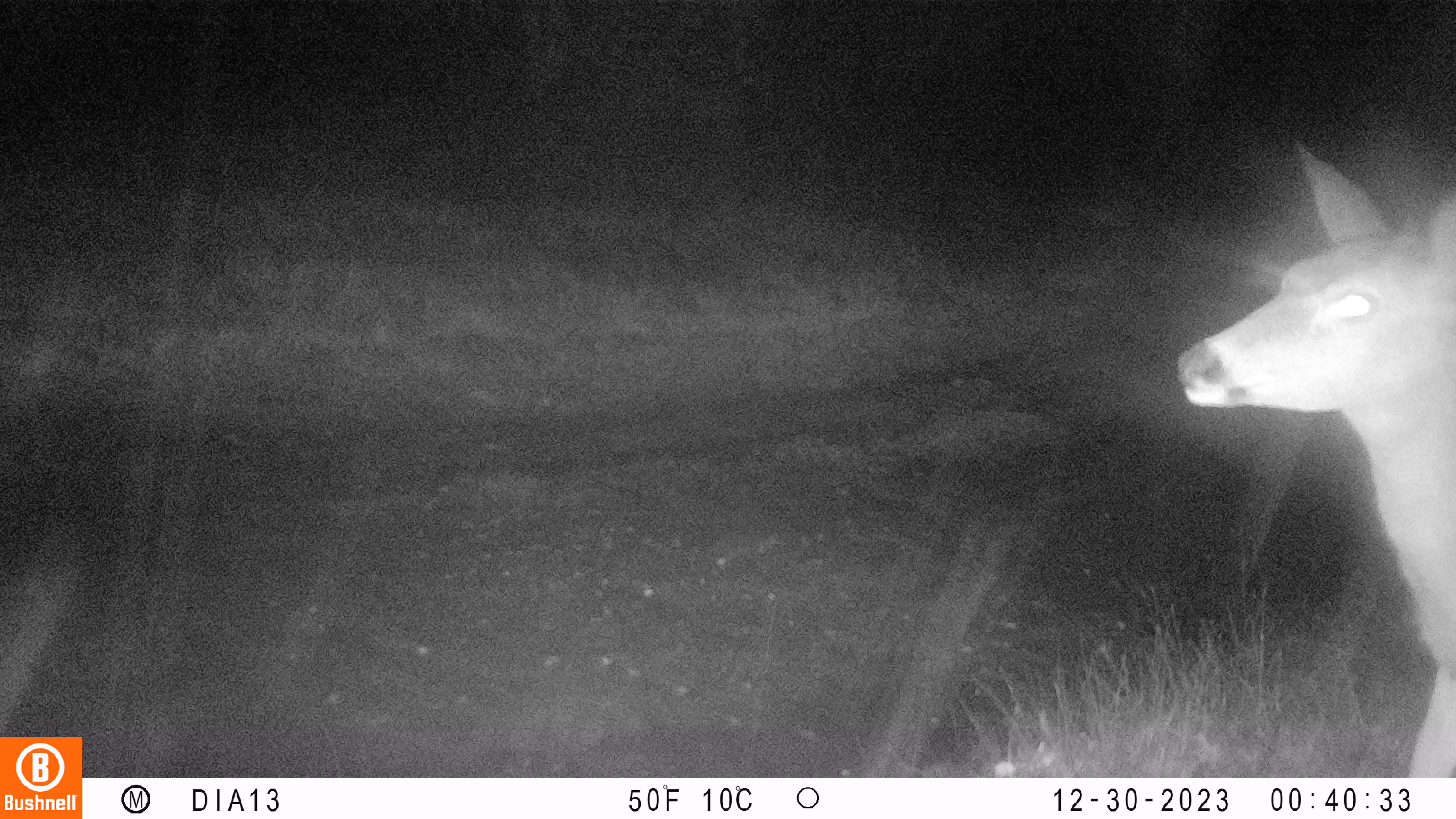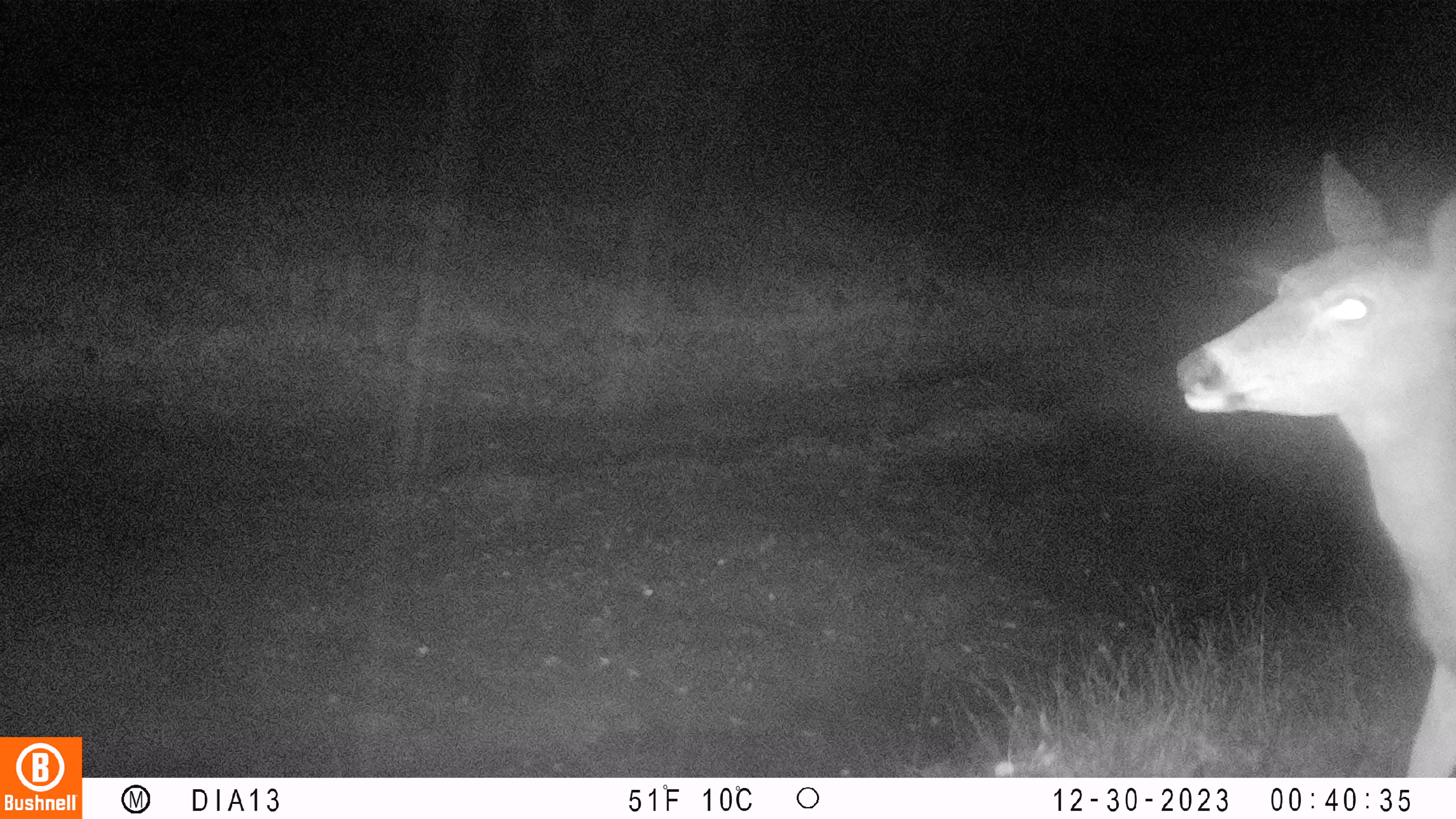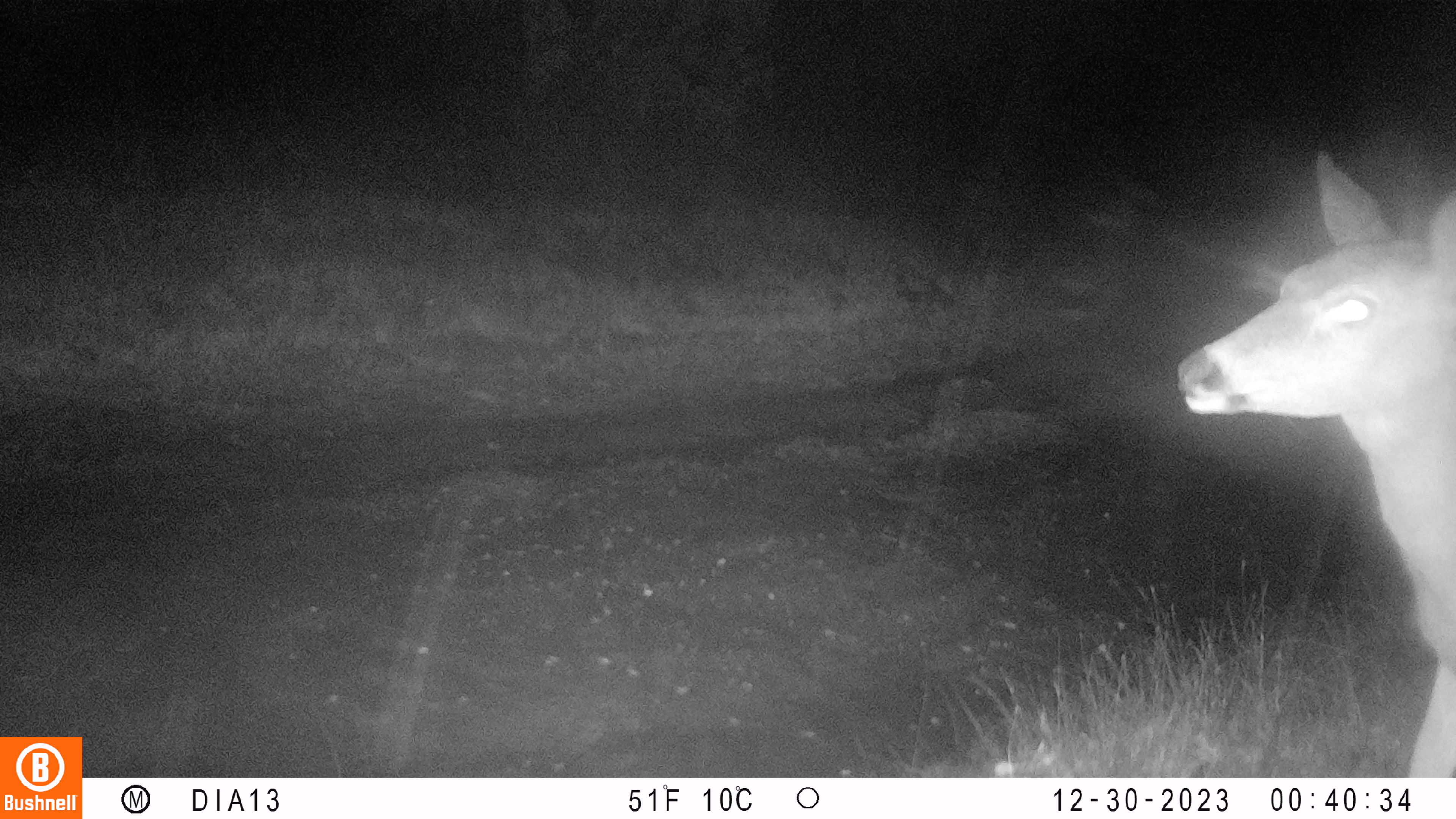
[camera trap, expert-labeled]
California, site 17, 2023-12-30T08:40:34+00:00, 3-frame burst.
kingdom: Animalia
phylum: Chordata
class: Mammalia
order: Artiodactyla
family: Cervidae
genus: Odocoileus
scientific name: Odocoileus hemionus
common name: mule deer